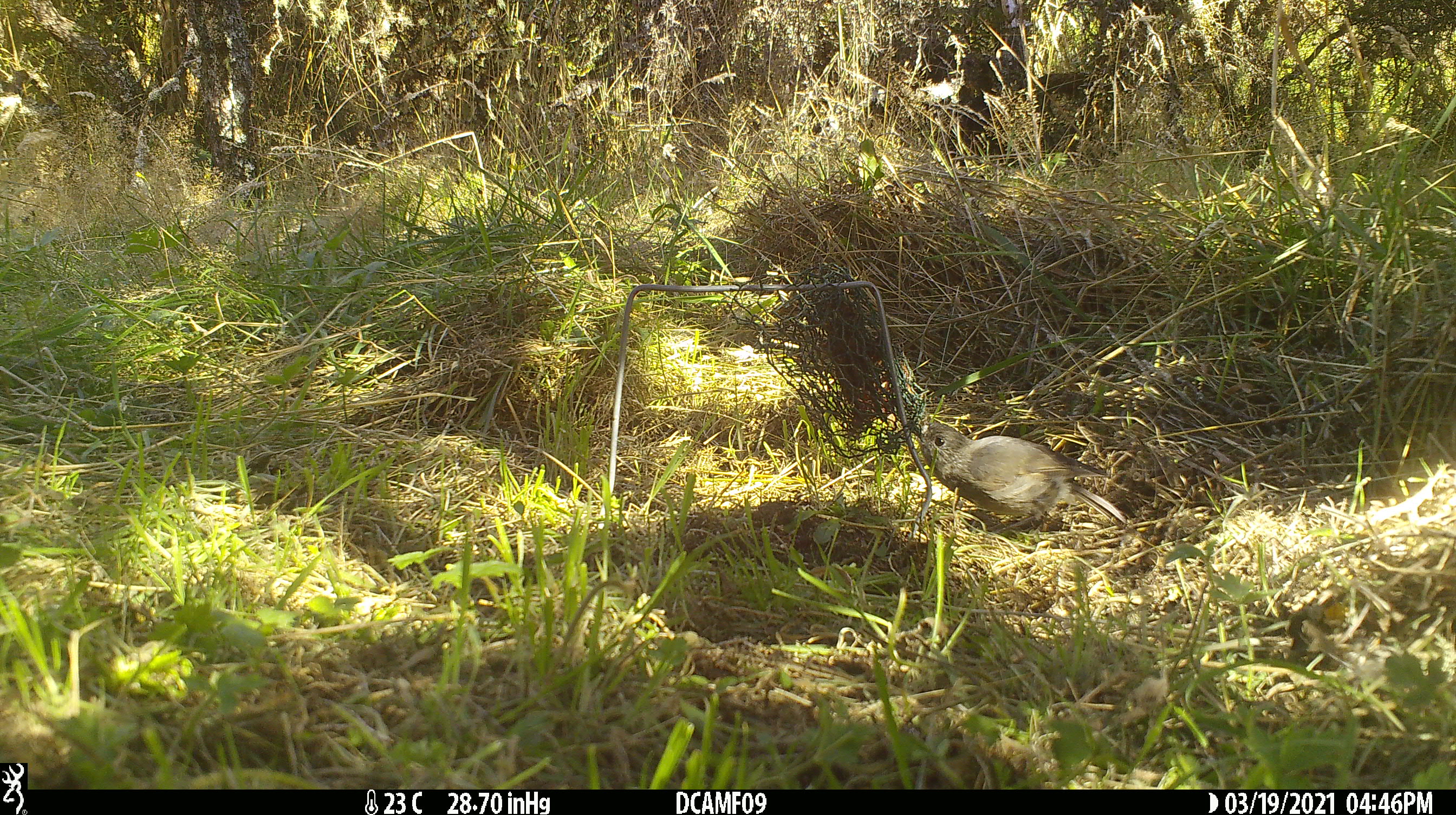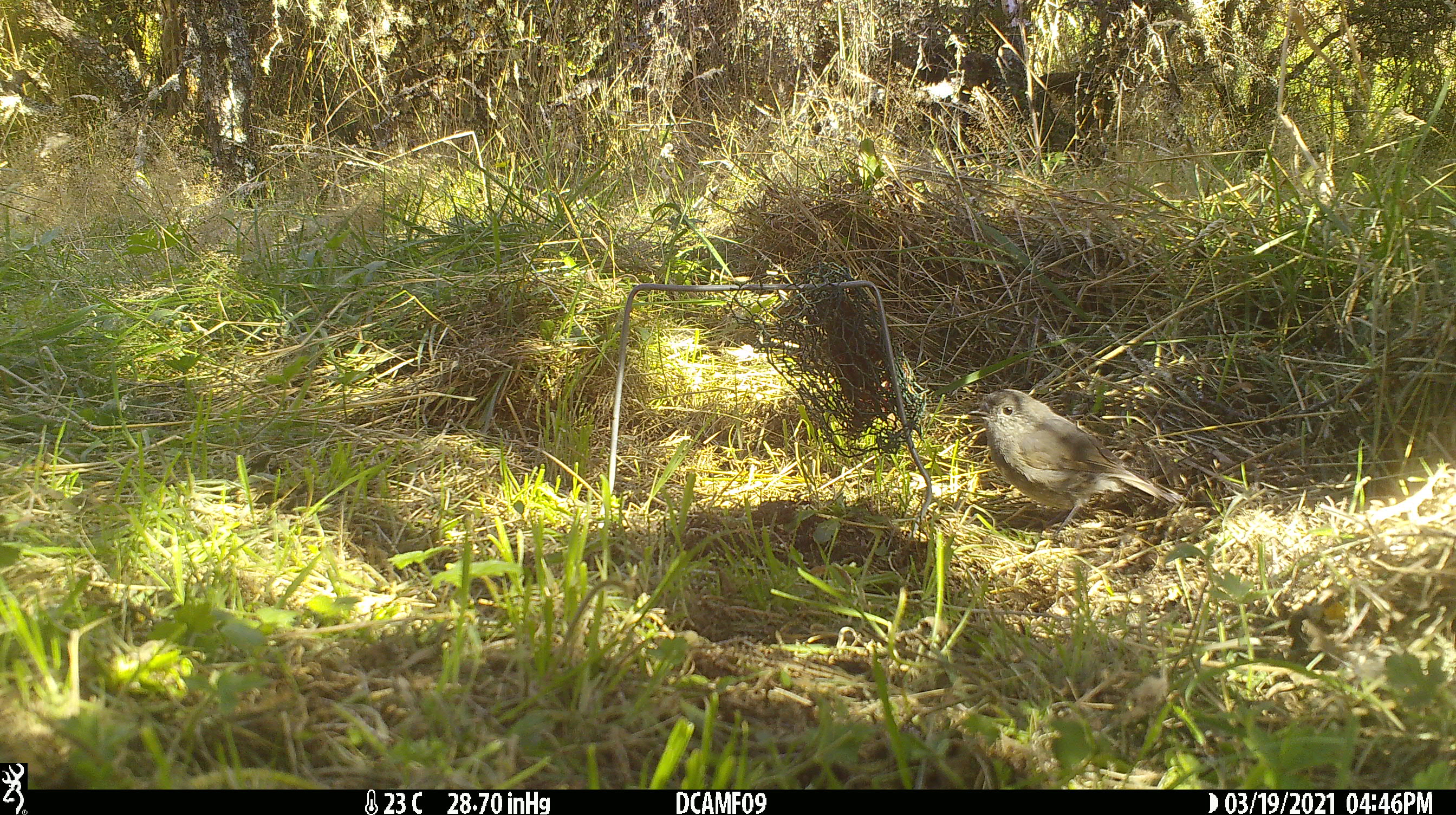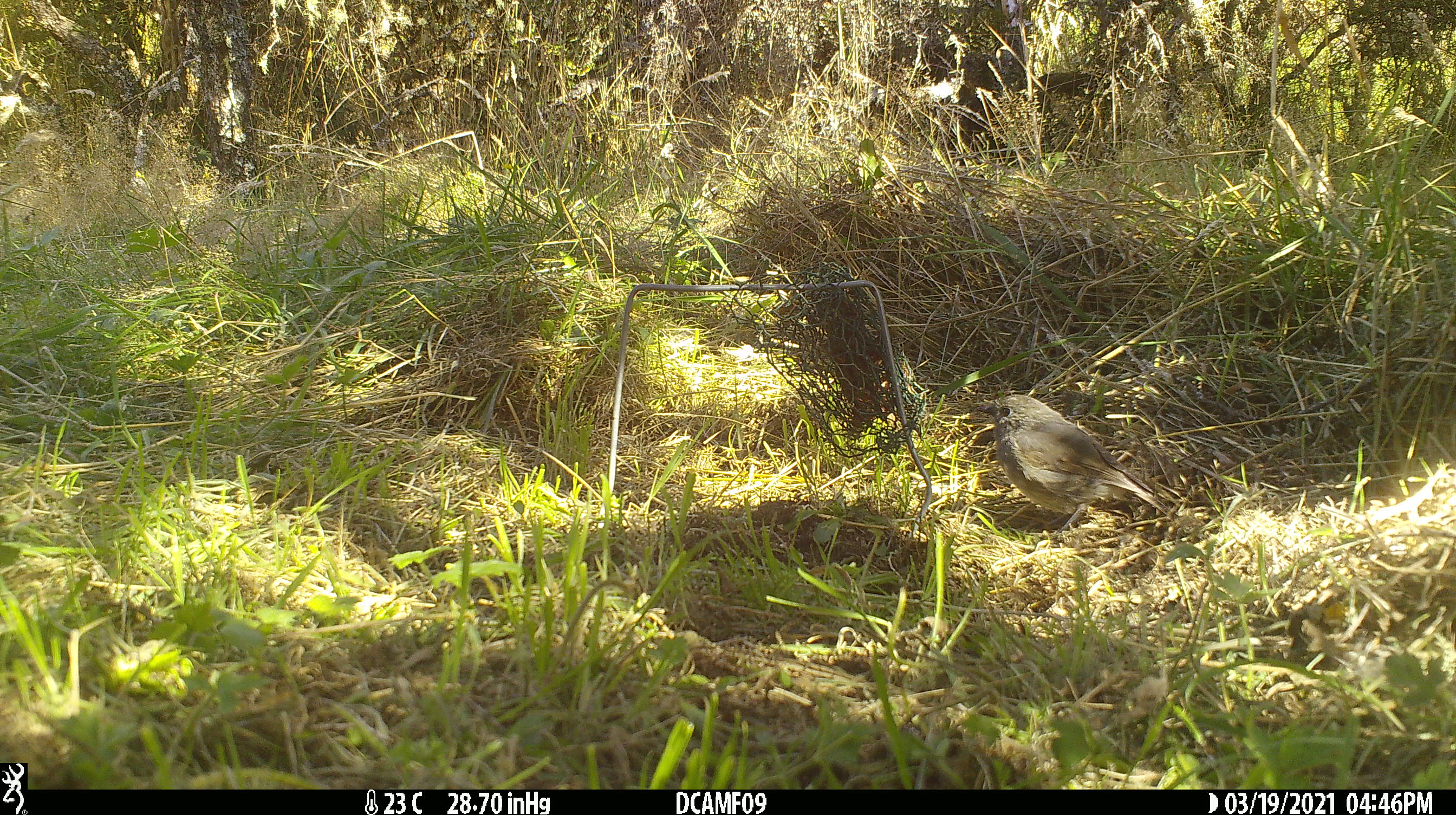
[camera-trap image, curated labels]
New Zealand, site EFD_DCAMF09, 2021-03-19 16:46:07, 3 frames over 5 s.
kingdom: Animalia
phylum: Chordata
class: Aves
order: Passeriformes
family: Petroicidae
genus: Petroica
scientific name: Petroica australis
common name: new zealand robin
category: robin